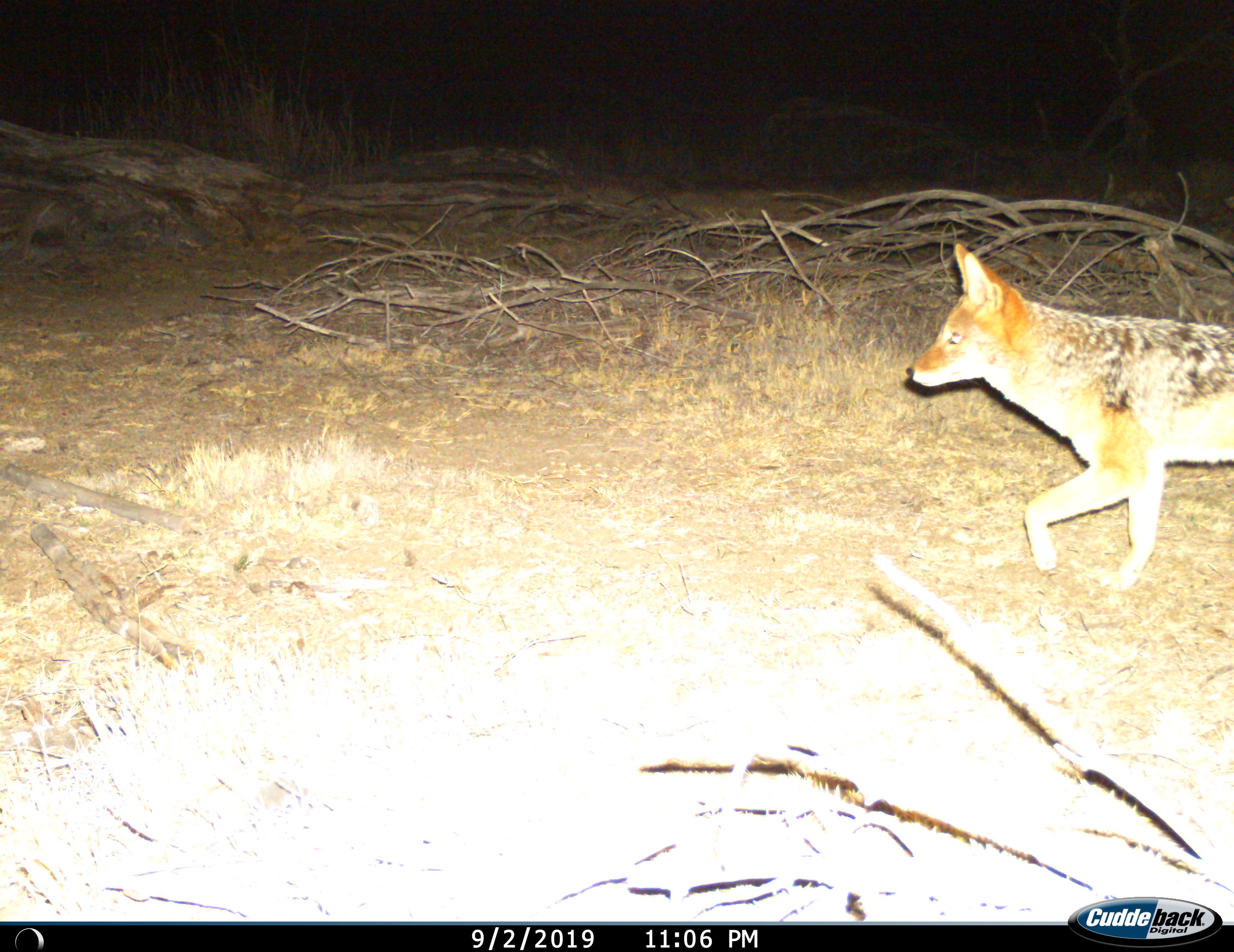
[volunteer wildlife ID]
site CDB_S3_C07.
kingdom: Animalia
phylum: Chordata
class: Mammalia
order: Carnivora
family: Canidae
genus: Lupulella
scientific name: Lupulella mesomelas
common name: black-backed jackal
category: jackalblackbacked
Jackalblackbacked (black-backed jackal) (Lupulella mesomelas), count 1. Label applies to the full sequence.